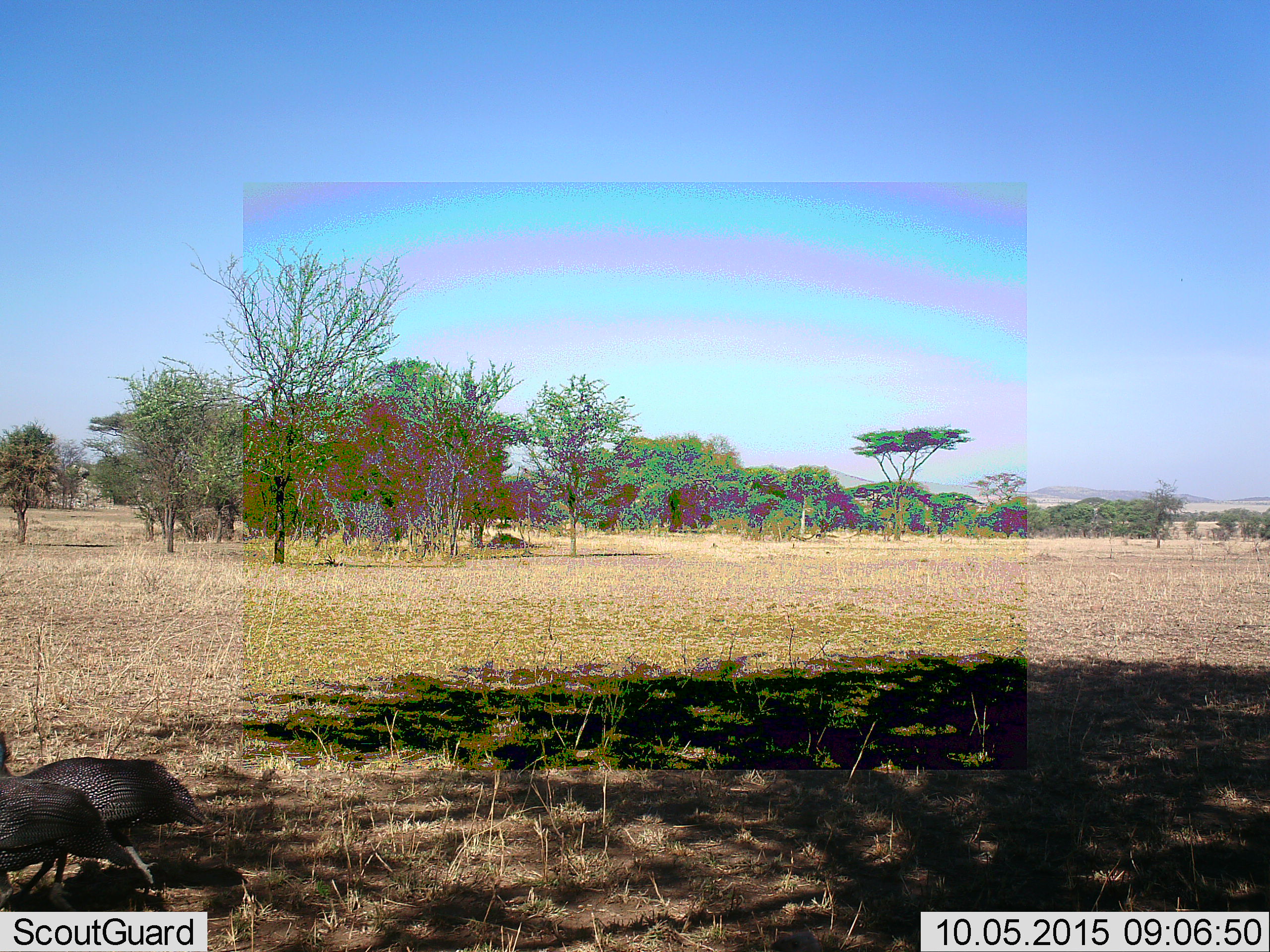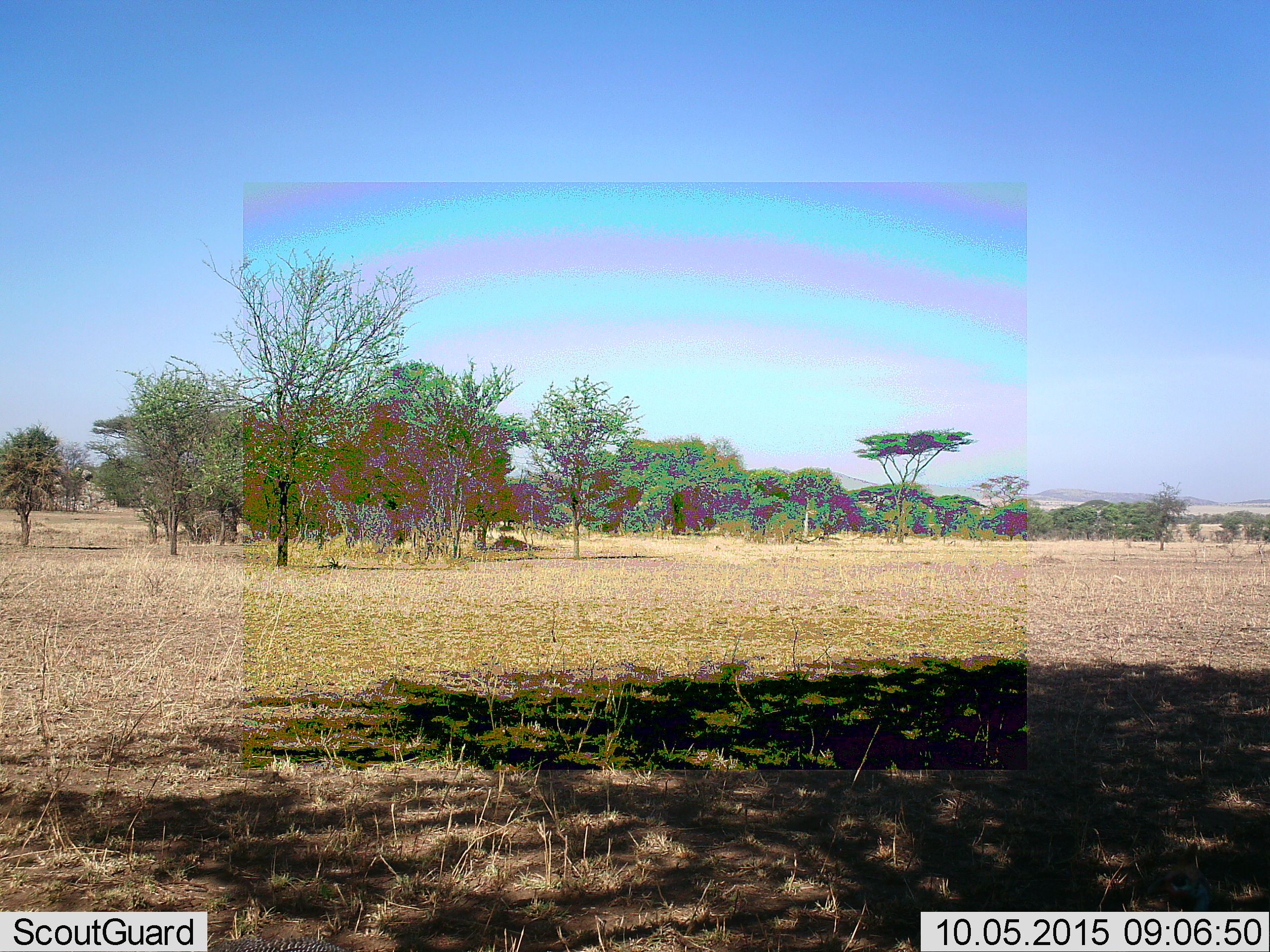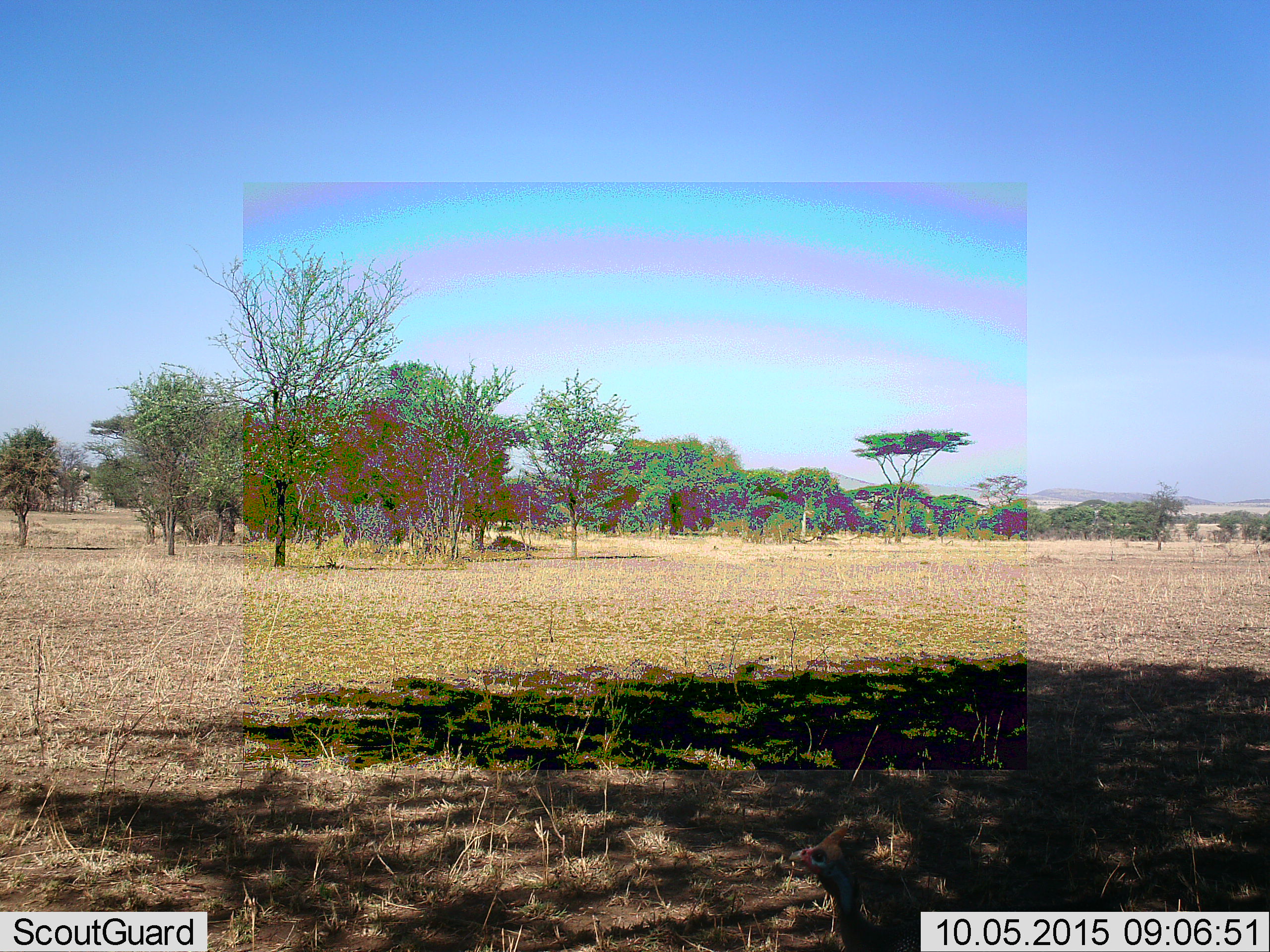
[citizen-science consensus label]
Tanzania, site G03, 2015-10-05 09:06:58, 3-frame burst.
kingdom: Animalia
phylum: Chordata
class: Aves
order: Galliformes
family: Numididae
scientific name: Numididae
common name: guinea fowl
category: guineafowl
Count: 2.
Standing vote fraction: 13%.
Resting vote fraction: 0%.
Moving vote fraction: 87%.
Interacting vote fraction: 0%.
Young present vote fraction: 0%.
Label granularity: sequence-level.